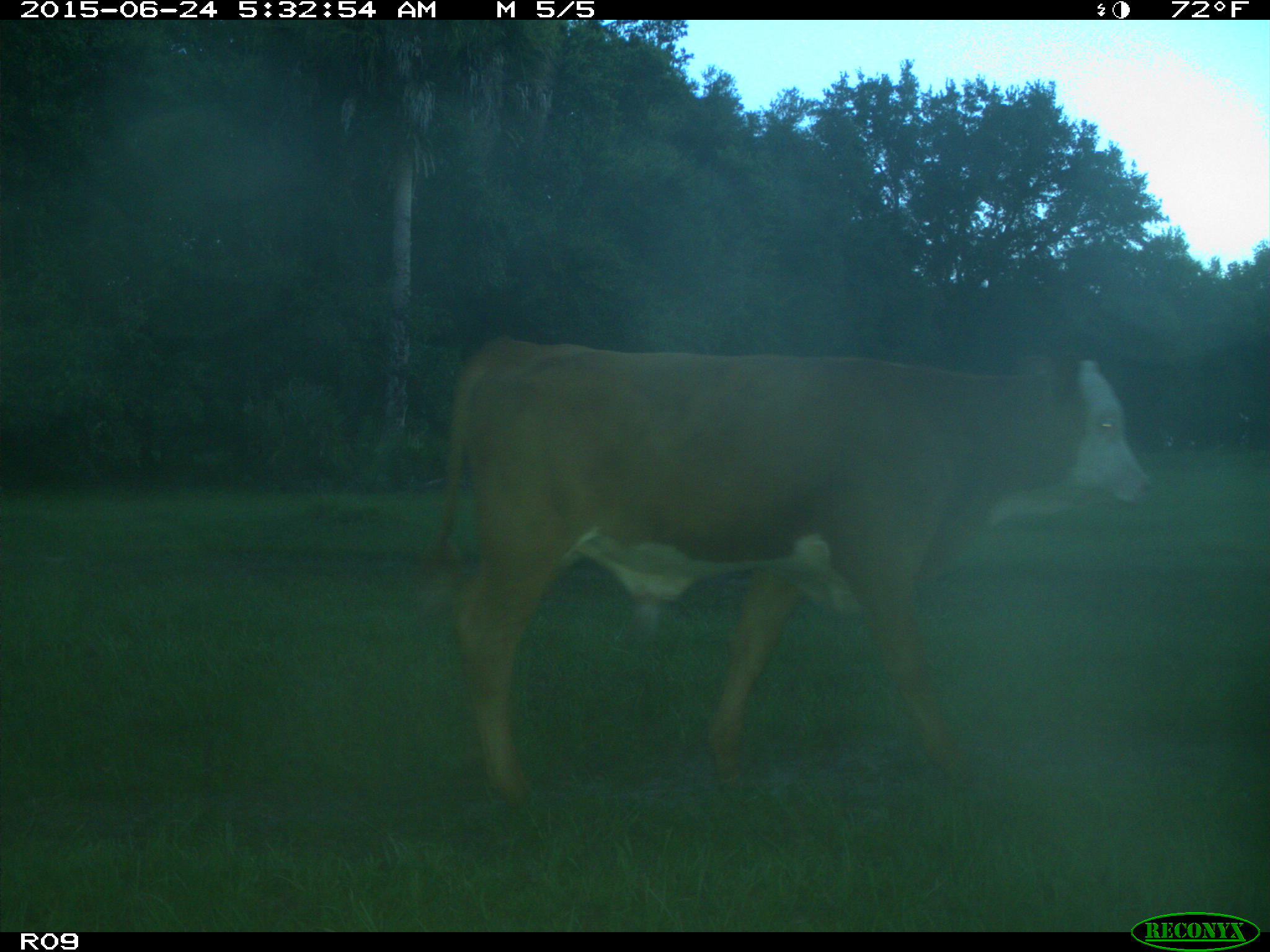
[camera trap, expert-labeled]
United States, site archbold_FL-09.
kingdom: Animalia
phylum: Chordata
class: Mammalia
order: Artiodactyla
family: Bovidae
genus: Bos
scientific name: Bos taurus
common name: domestic cow